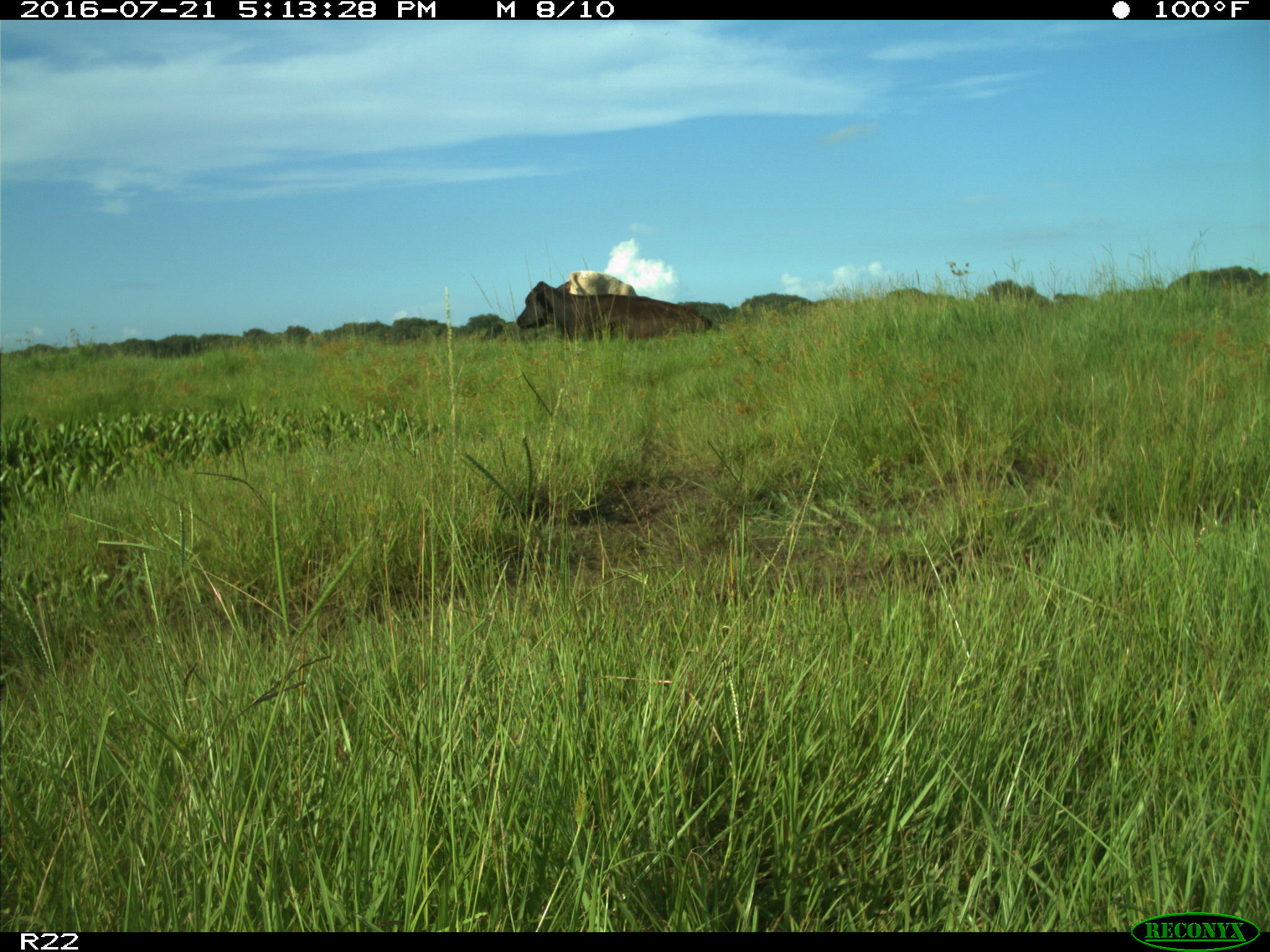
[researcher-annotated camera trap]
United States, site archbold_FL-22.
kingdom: Animalia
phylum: Chordata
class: Mammalia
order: Artiodactyla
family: Bovidae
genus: Bos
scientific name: Bos taurus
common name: domestic cow